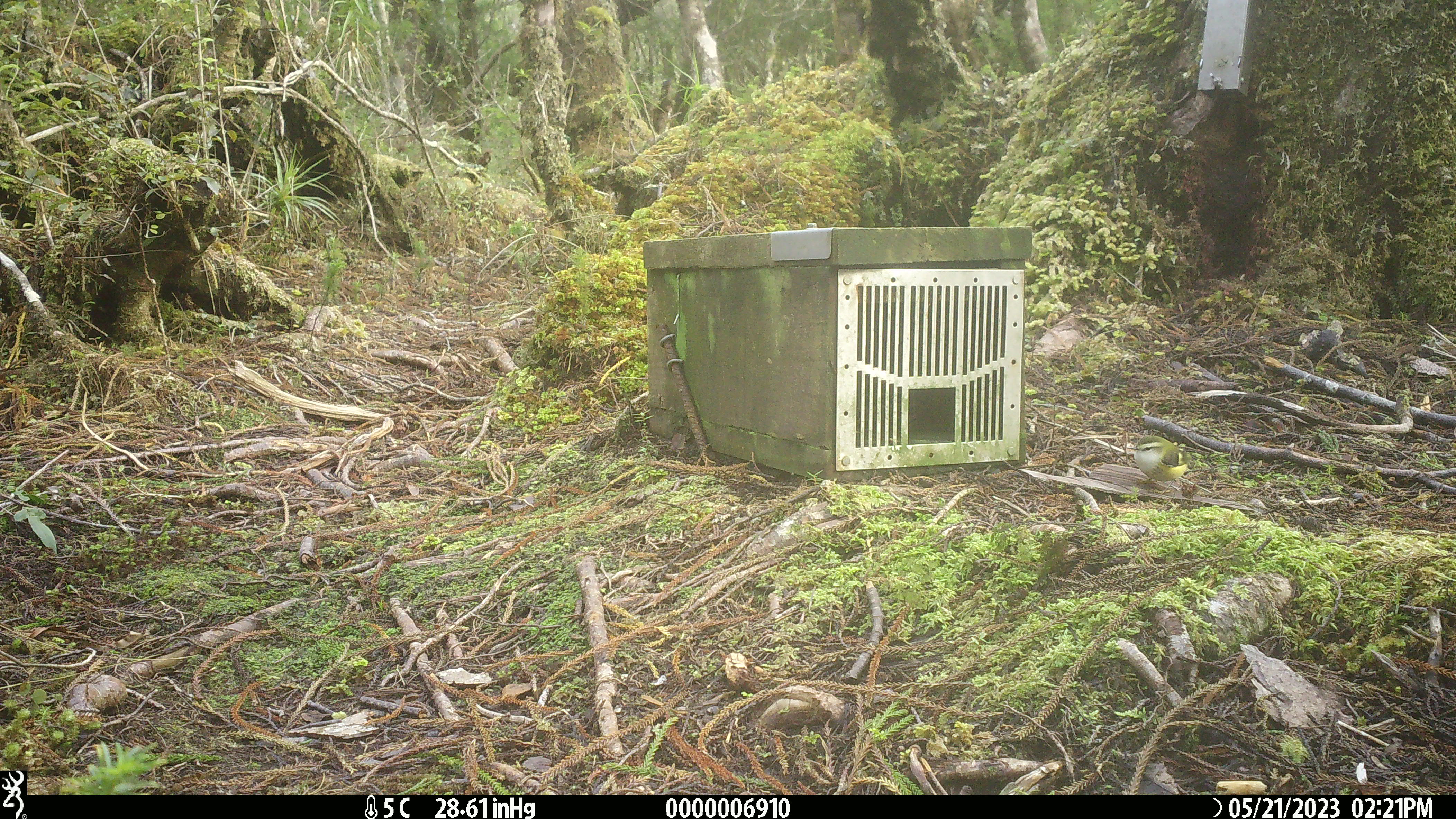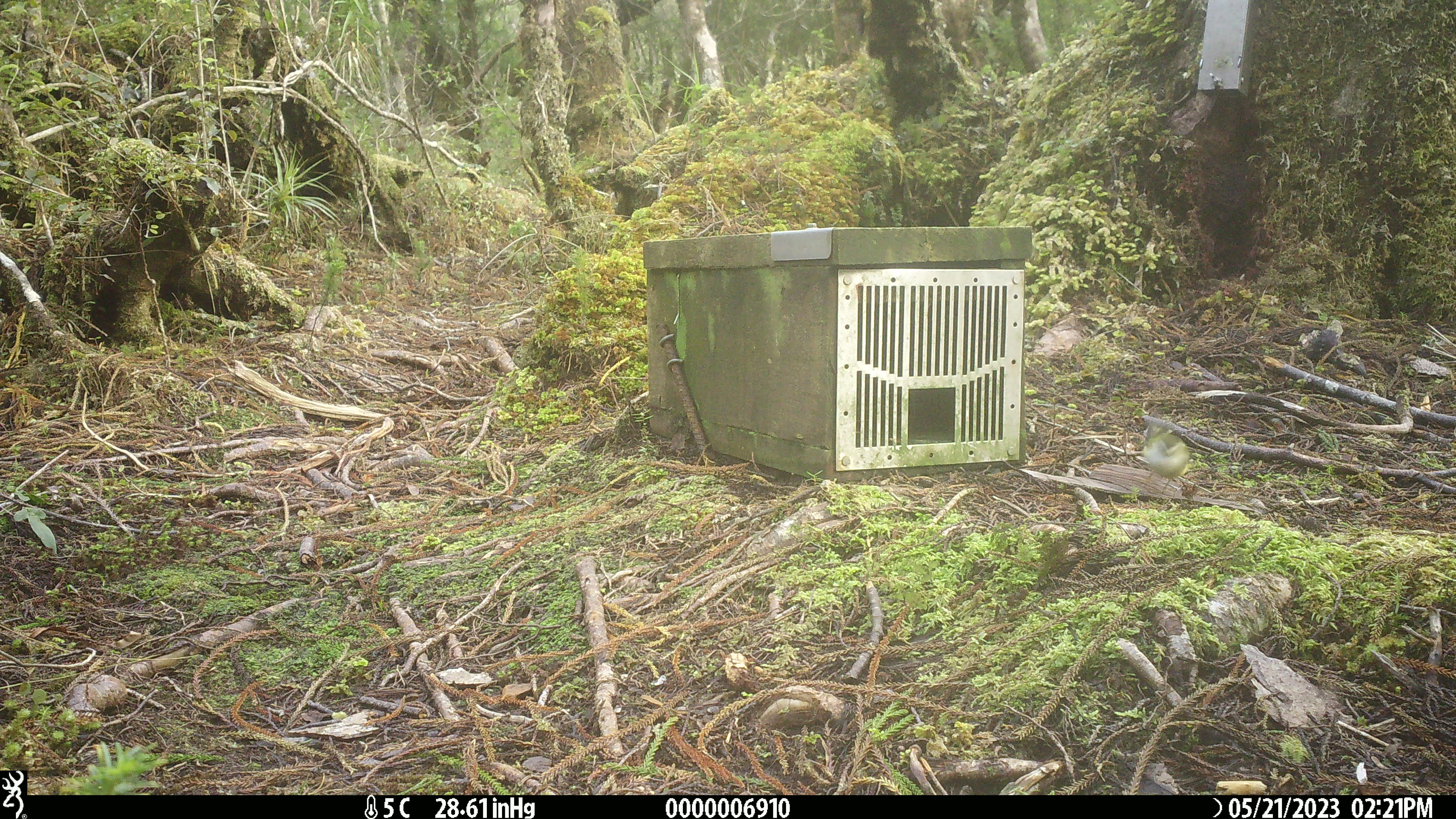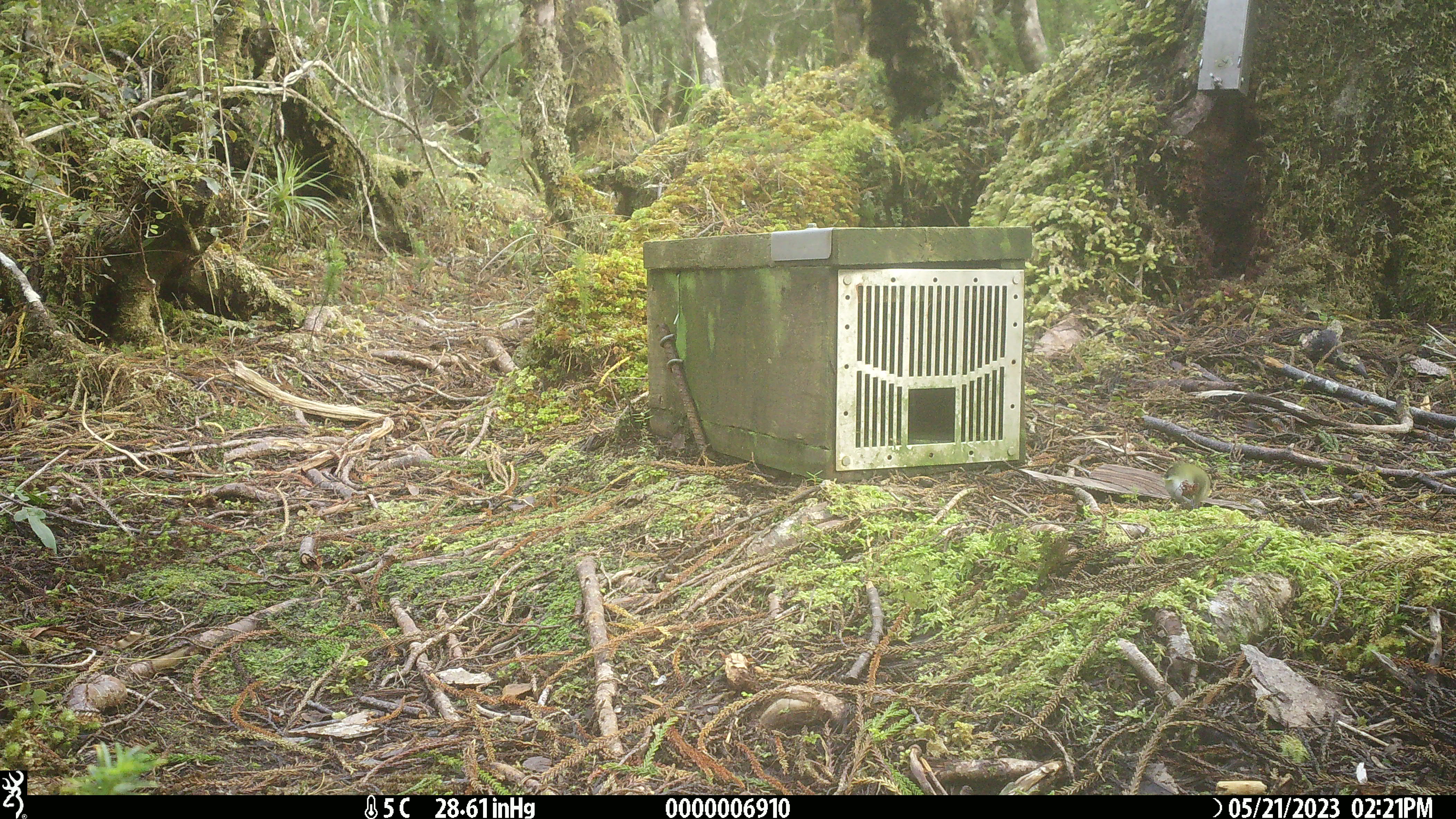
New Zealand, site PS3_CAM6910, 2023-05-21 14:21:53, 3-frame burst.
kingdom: Animalia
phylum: Chordata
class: Aves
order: Passeriformes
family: Acanthisittidae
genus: Acanthisitta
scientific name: Acanthisitta chloris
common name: rifleman